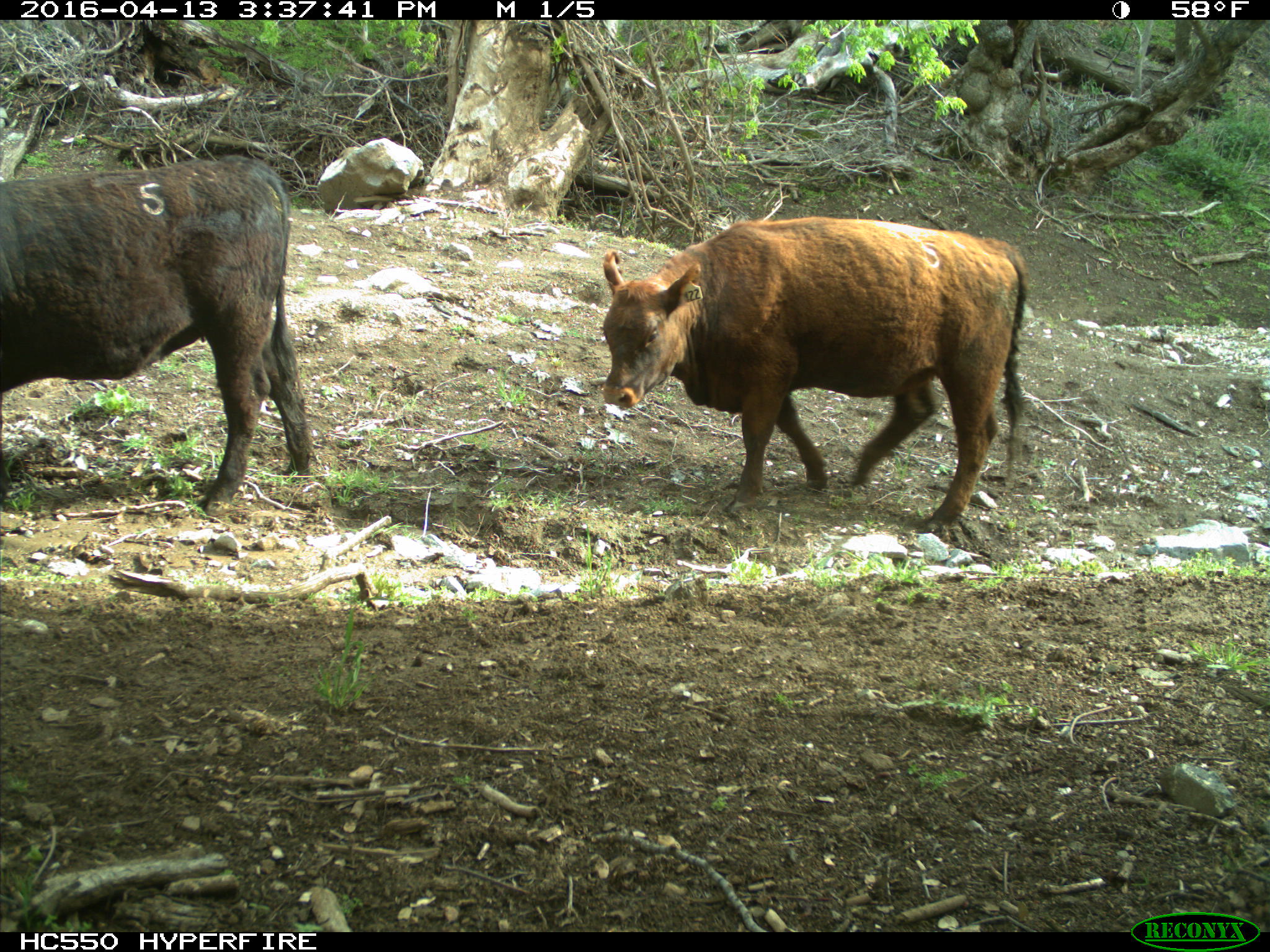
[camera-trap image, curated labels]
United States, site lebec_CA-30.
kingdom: Animalia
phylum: Chordata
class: Mammalia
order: Artiodactyla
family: Bovidae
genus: Bos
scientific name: Bos taurus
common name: domestic cow